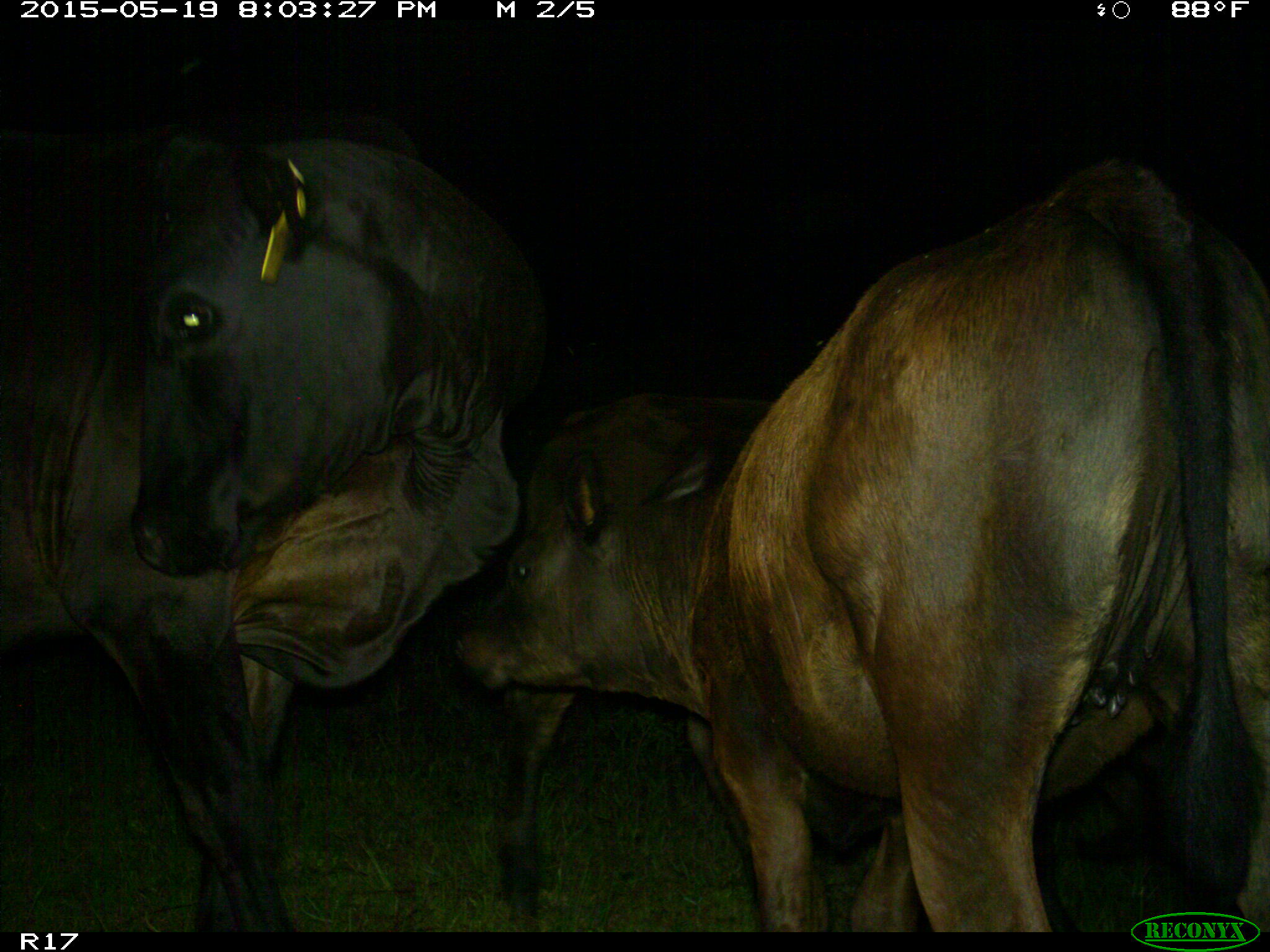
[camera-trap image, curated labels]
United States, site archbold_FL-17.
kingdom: Animalia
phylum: Chordata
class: Mammalia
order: Artiodactyla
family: Bovidae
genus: Bos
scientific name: Bos taurus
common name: domestic cow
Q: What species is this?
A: Bos taurus (domestic cow).